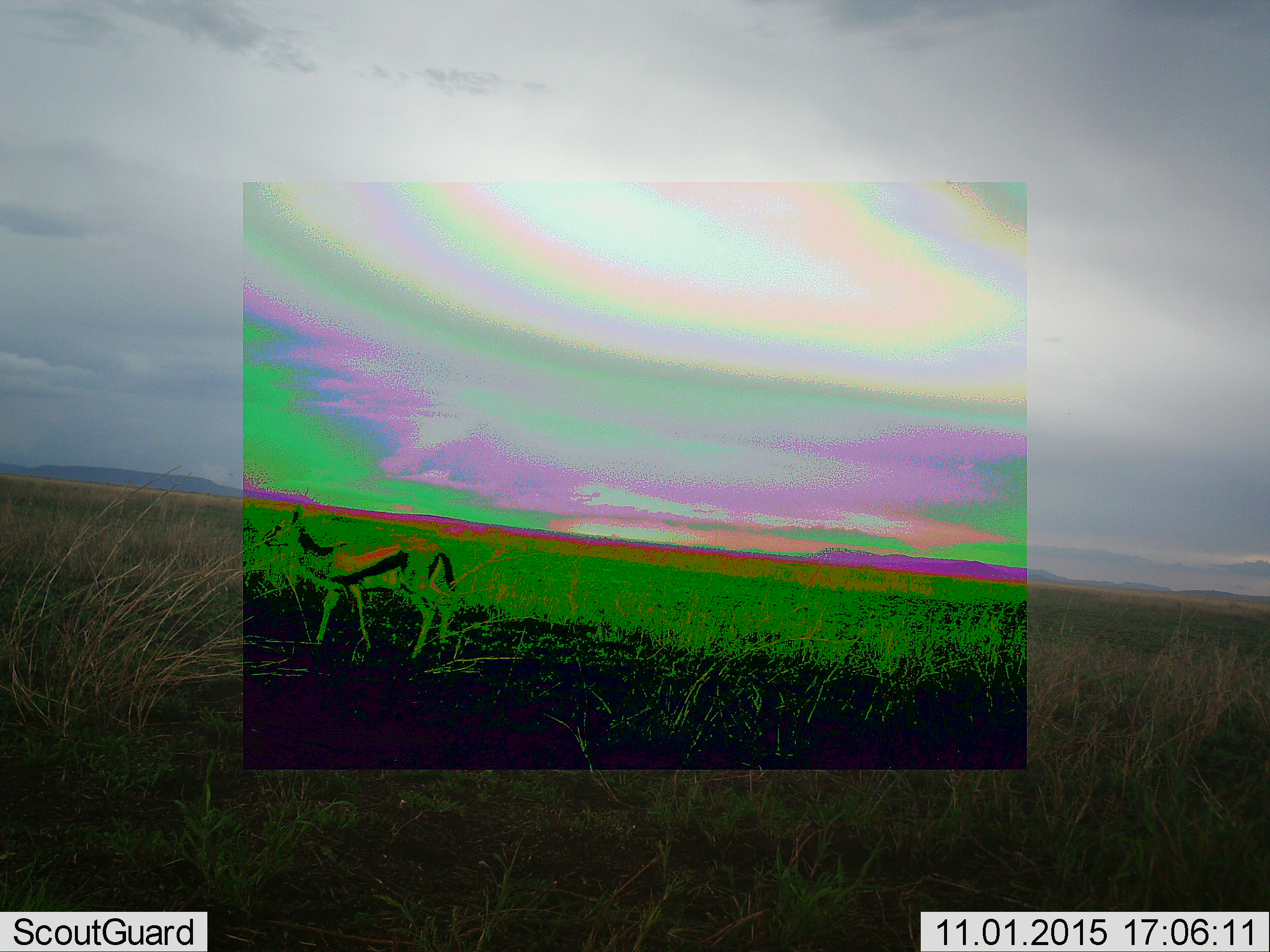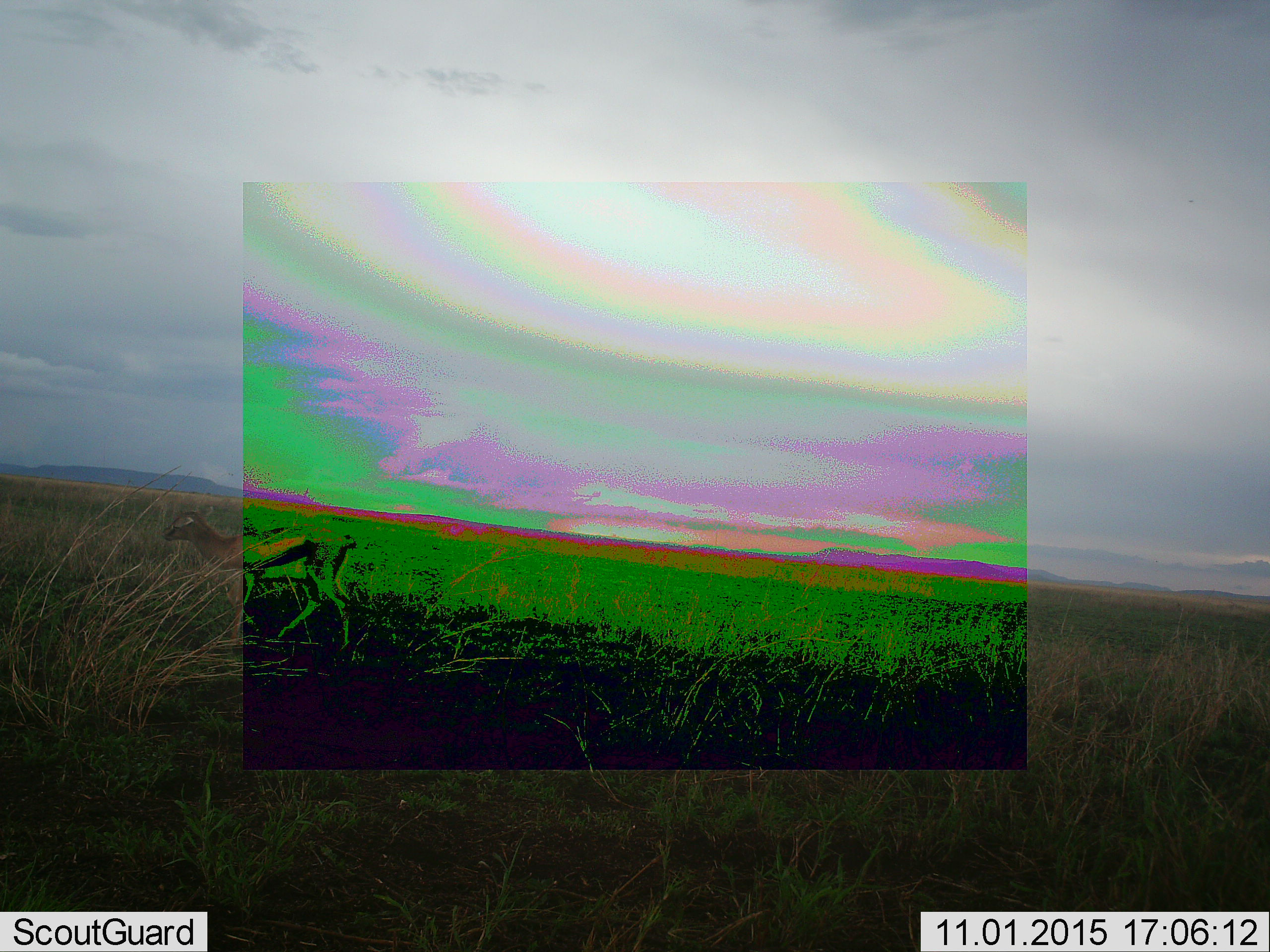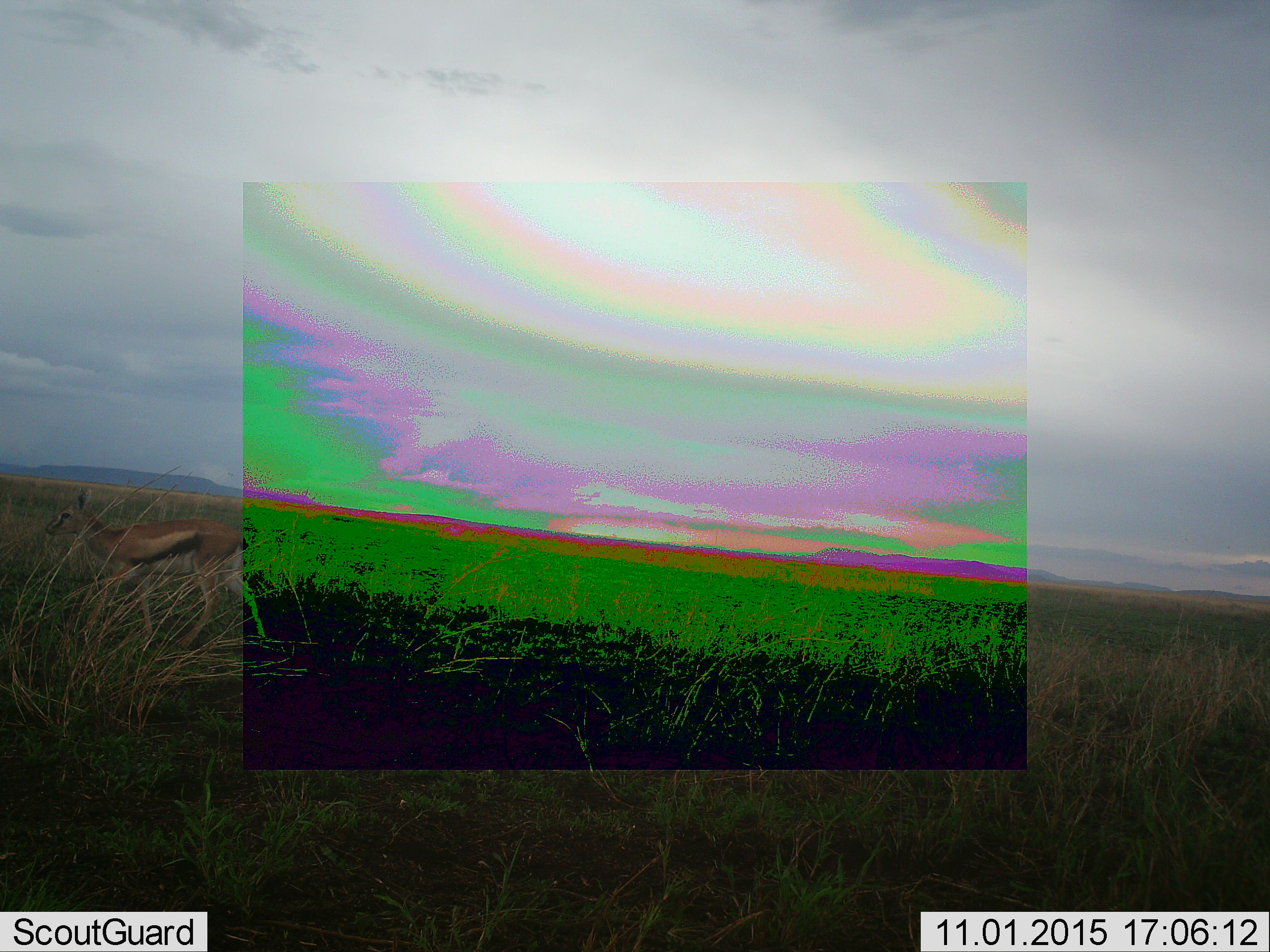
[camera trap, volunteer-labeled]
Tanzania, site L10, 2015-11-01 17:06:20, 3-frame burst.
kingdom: Animalia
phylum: Chordata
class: Mammalia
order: Artiodactyla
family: Bovidae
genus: Eudorcas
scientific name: Eudorcas thomsonii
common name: thomson's gazelle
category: gazellethomsons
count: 1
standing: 14%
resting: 0%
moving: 86%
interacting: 0%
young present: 0%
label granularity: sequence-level